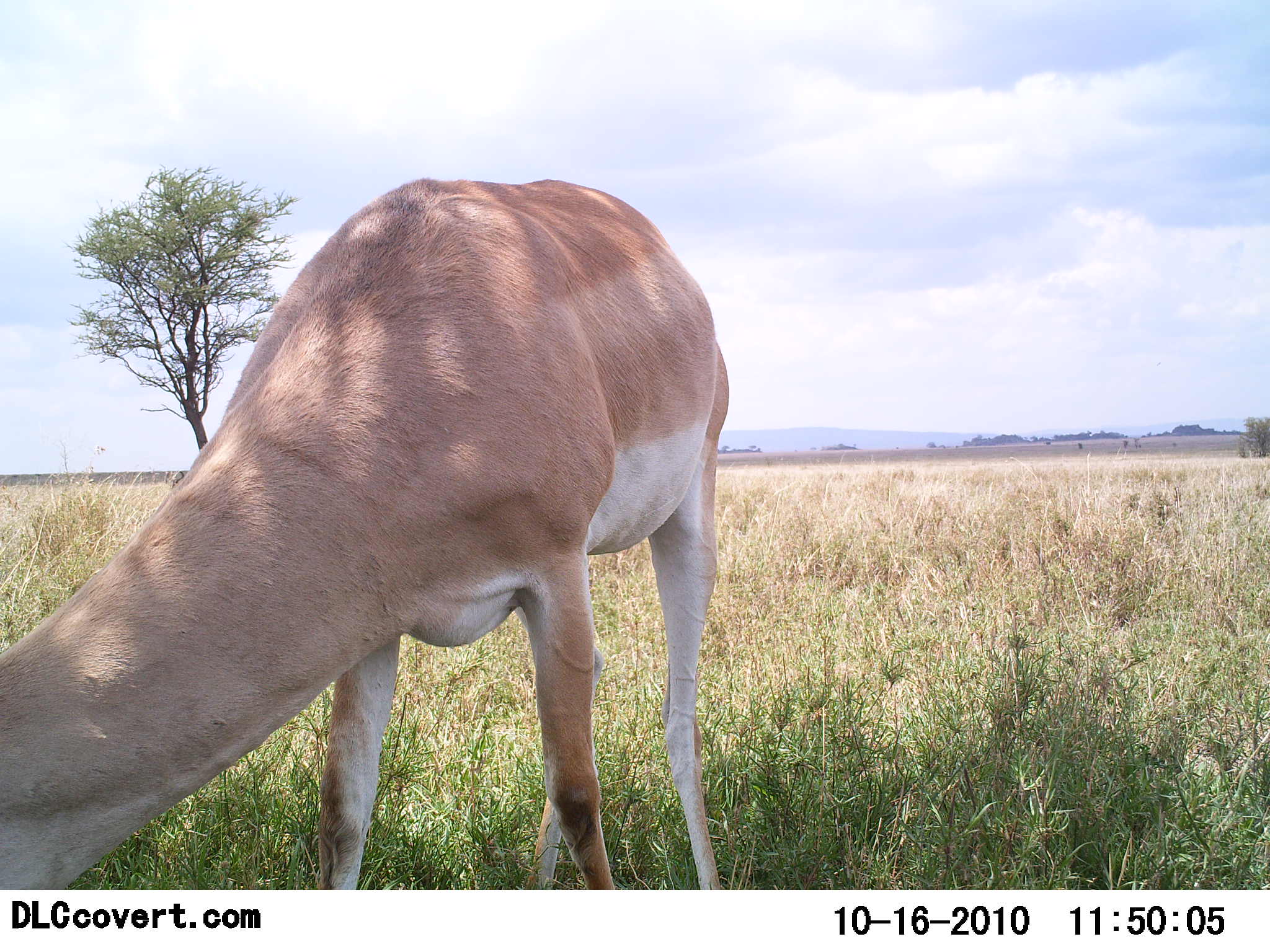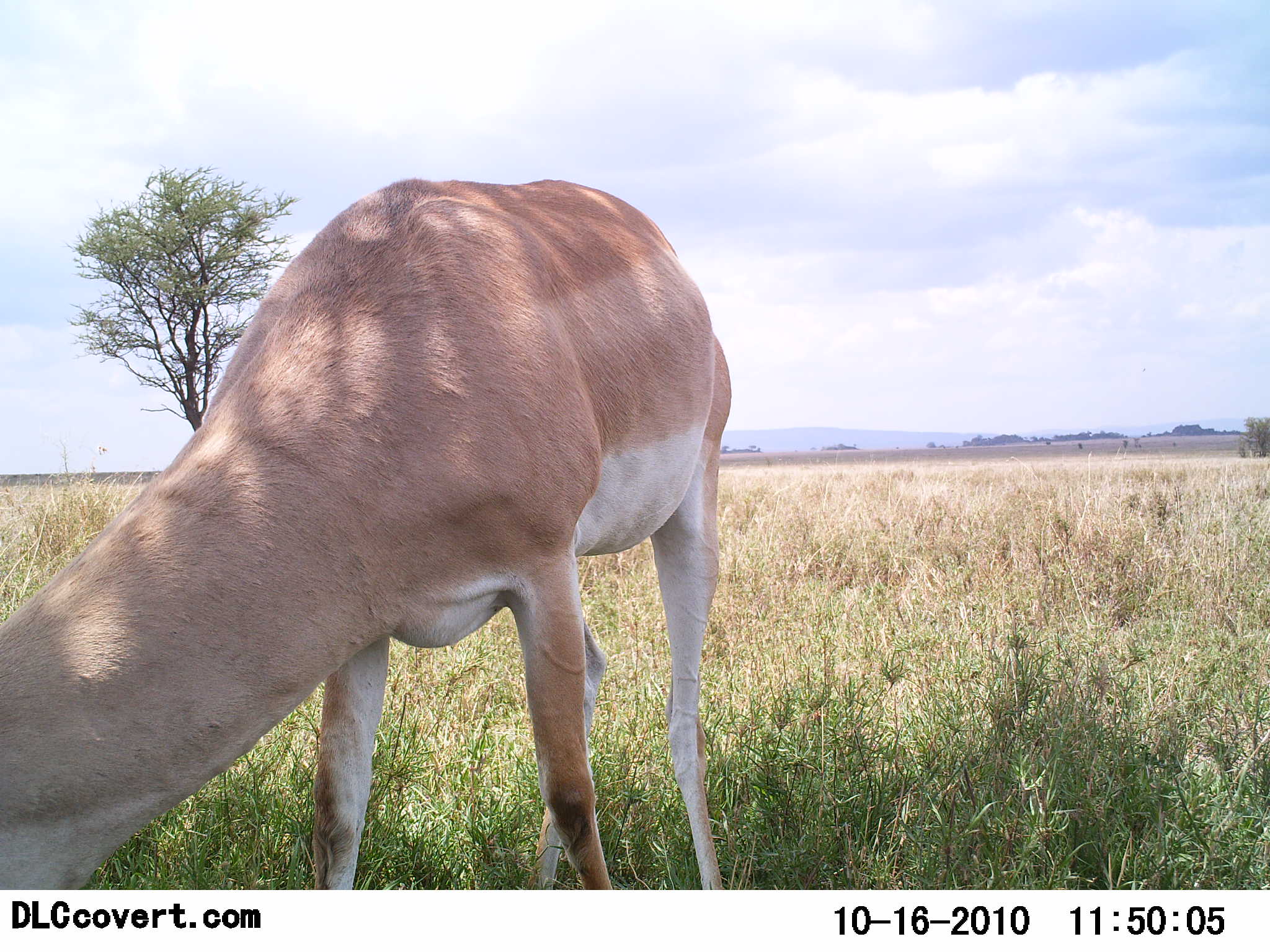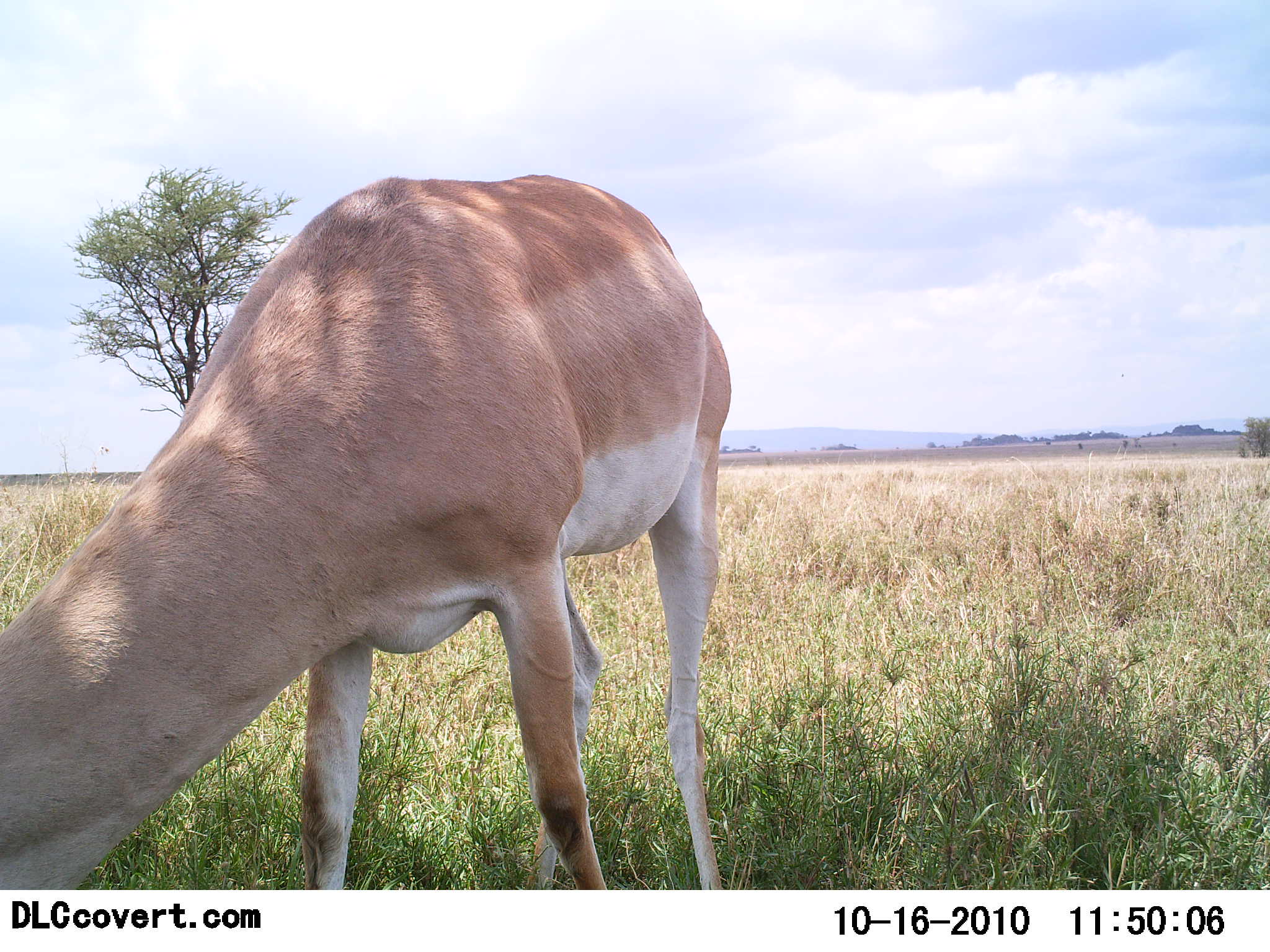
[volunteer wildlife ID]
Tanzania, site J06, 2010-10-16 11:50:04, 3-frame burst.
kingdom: Animalia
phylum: Chordata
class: Mammalia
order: Artiodactyla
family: Bovidae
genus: Nanger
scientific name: Nanger granti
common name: grant's gazelle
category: gazellegrants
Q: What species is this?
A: Gazellegrants (grant's gazelle) (Nanger granti).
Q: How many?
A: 1.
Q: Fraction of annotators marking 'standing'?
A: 41%.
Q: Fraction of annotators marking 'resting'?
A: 0%.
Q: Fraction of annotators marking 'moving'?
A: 0%.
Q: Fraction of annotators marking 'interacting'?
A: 0%.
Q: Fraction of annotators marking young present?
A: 0%.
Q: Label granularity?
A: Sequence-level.